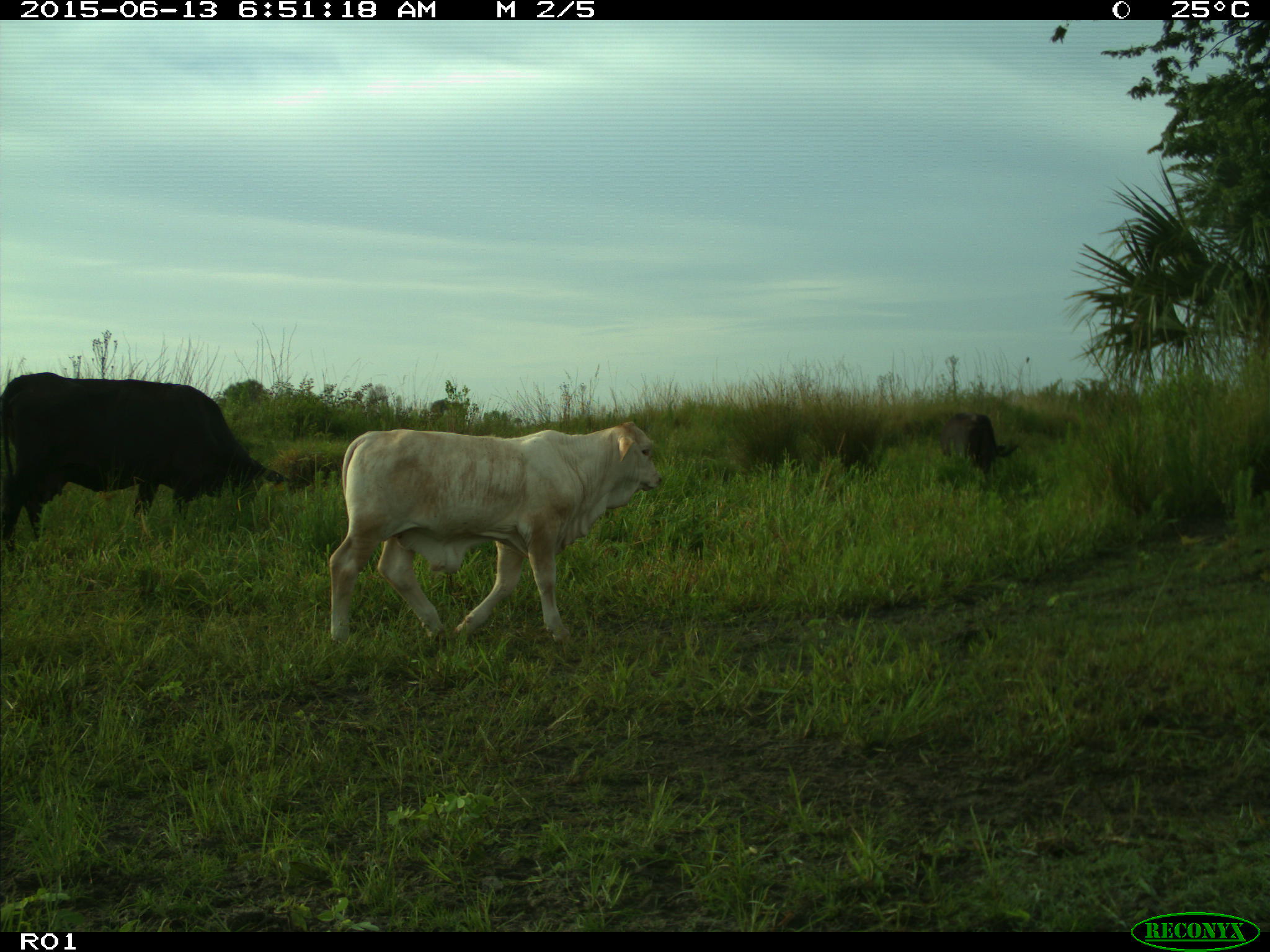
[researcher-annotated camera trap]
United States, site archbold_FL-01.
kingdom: Animalia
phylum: Chordata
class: Mammalia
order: Artiodactyla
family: Bovidae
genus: Bos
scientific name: Bos taurus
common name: domestic cow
Bos taurus (domestic cow).